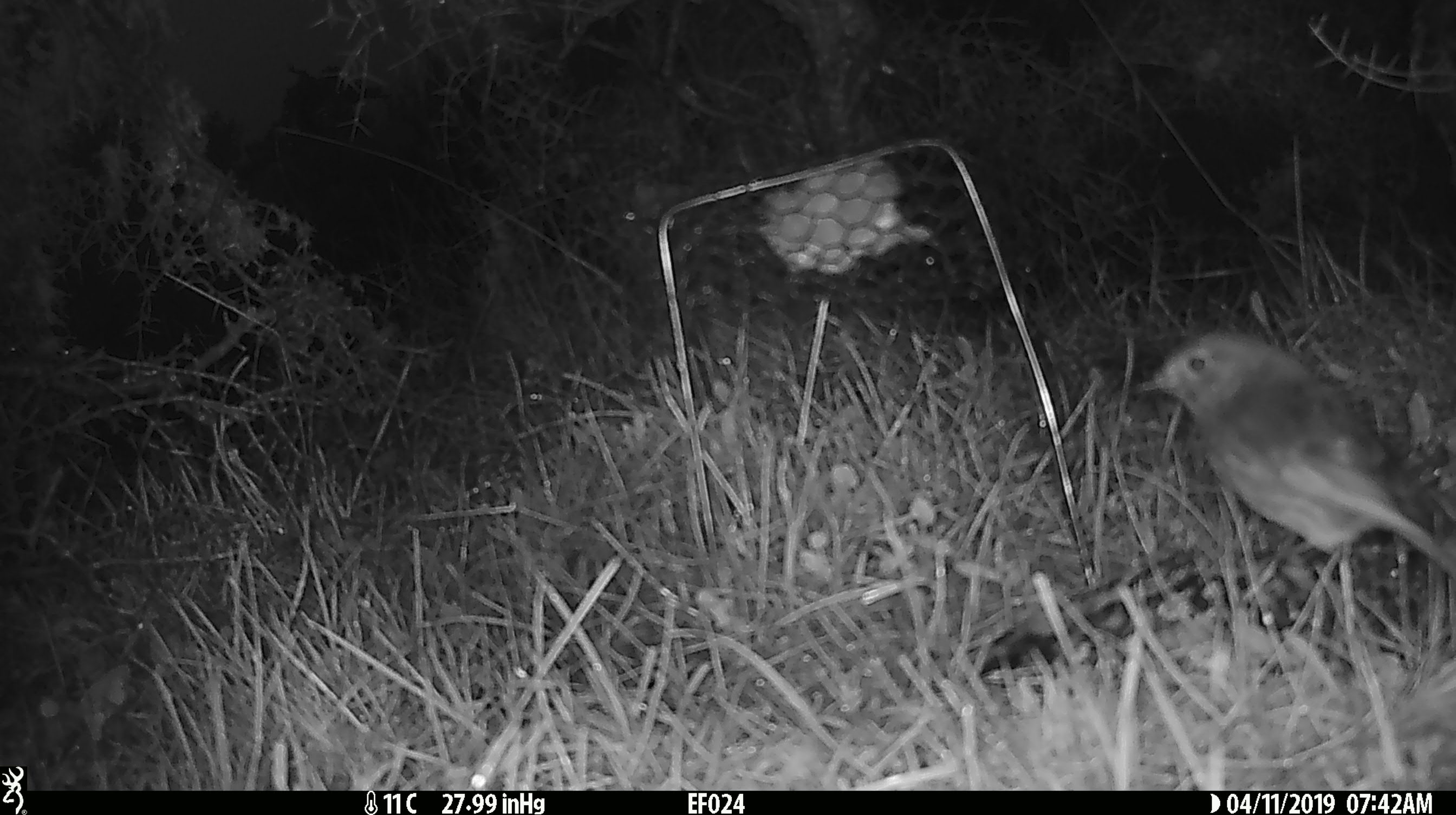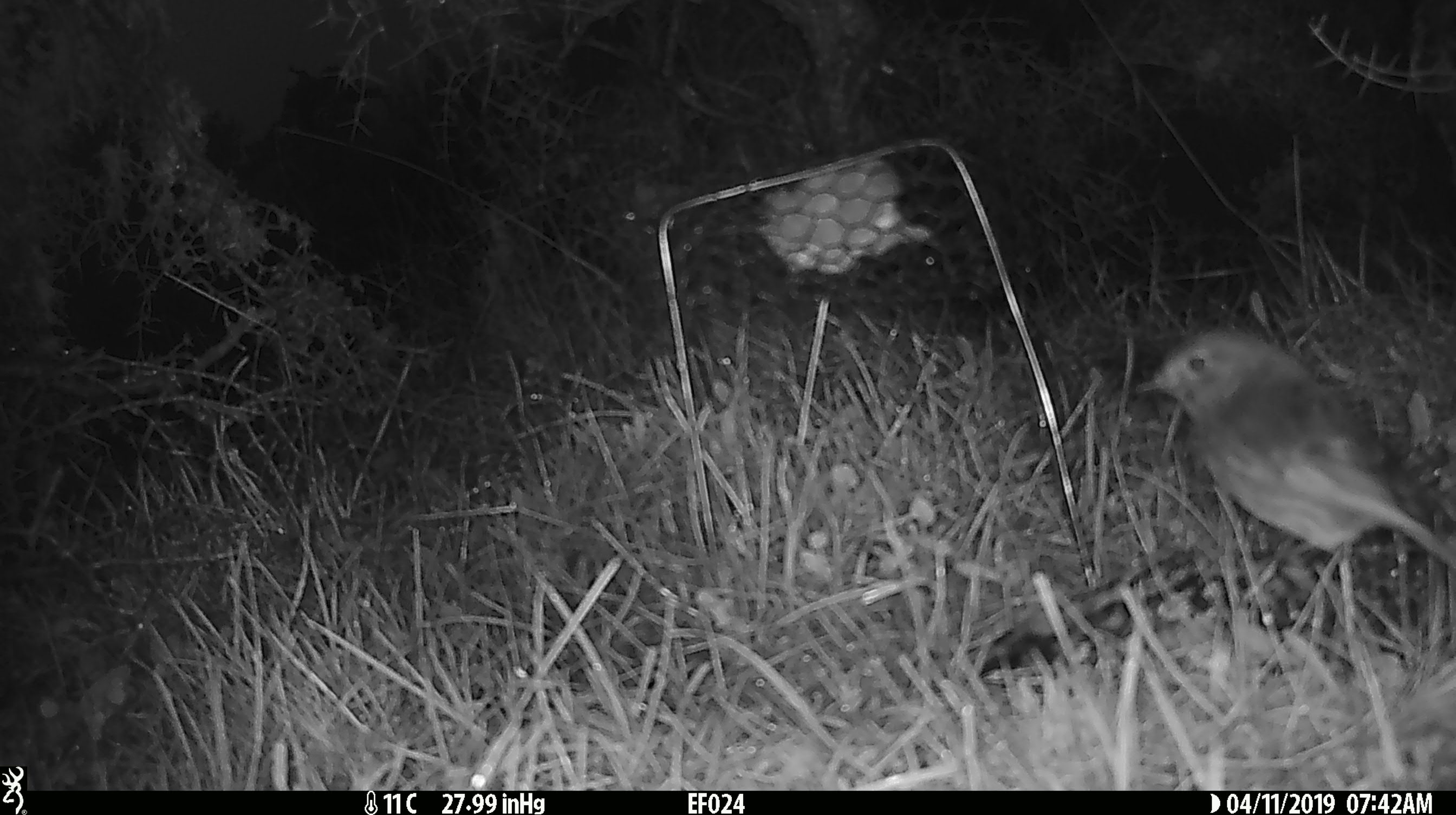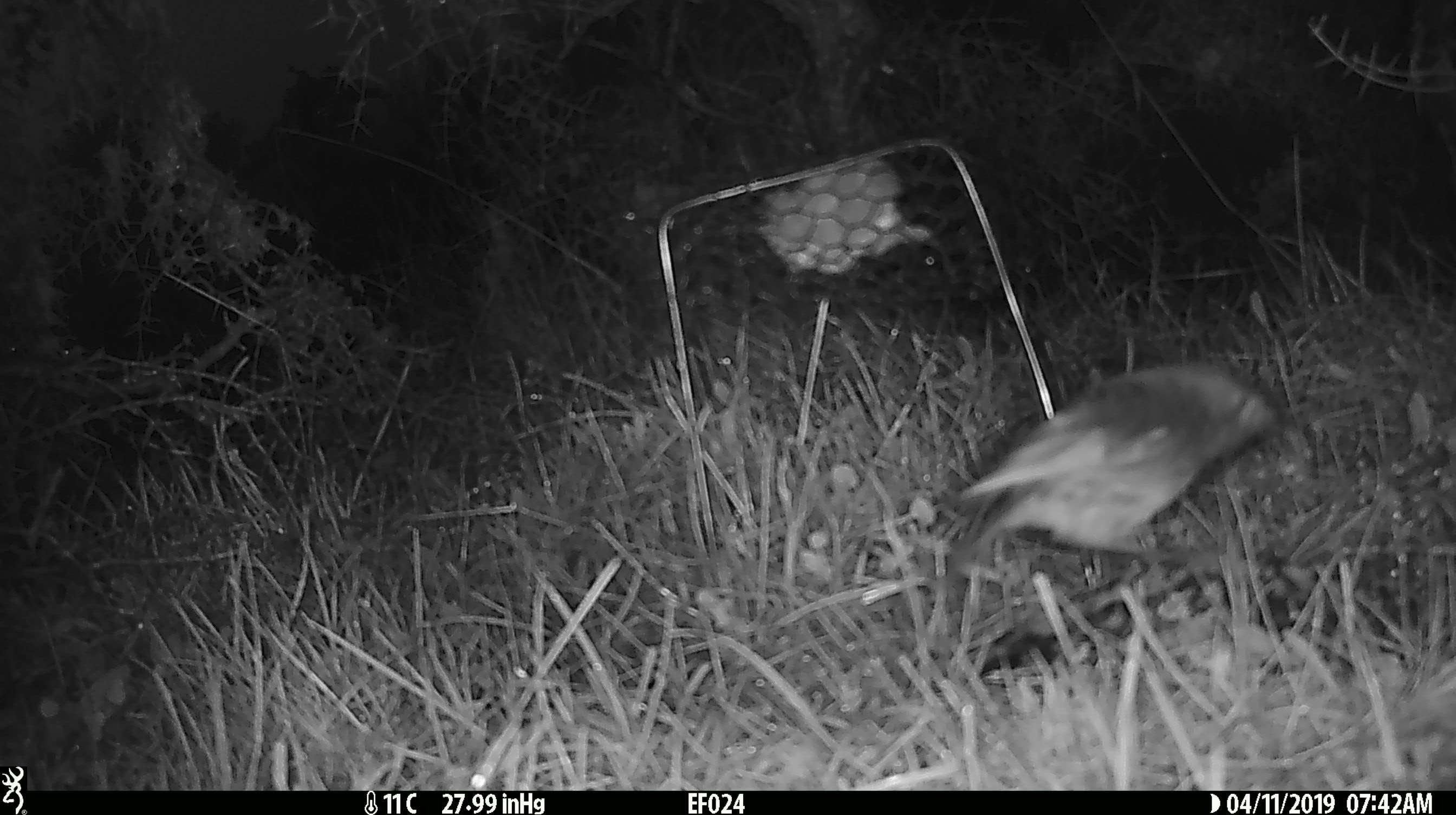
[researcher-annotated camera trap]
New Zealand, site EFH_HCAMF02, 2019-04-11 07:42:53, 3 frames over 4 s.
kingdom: Animalia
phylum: Chordata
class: Aves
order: Passeriformes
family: Petroicidae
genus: Petroica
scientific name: Petroica australis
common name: new zealand robin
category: robin